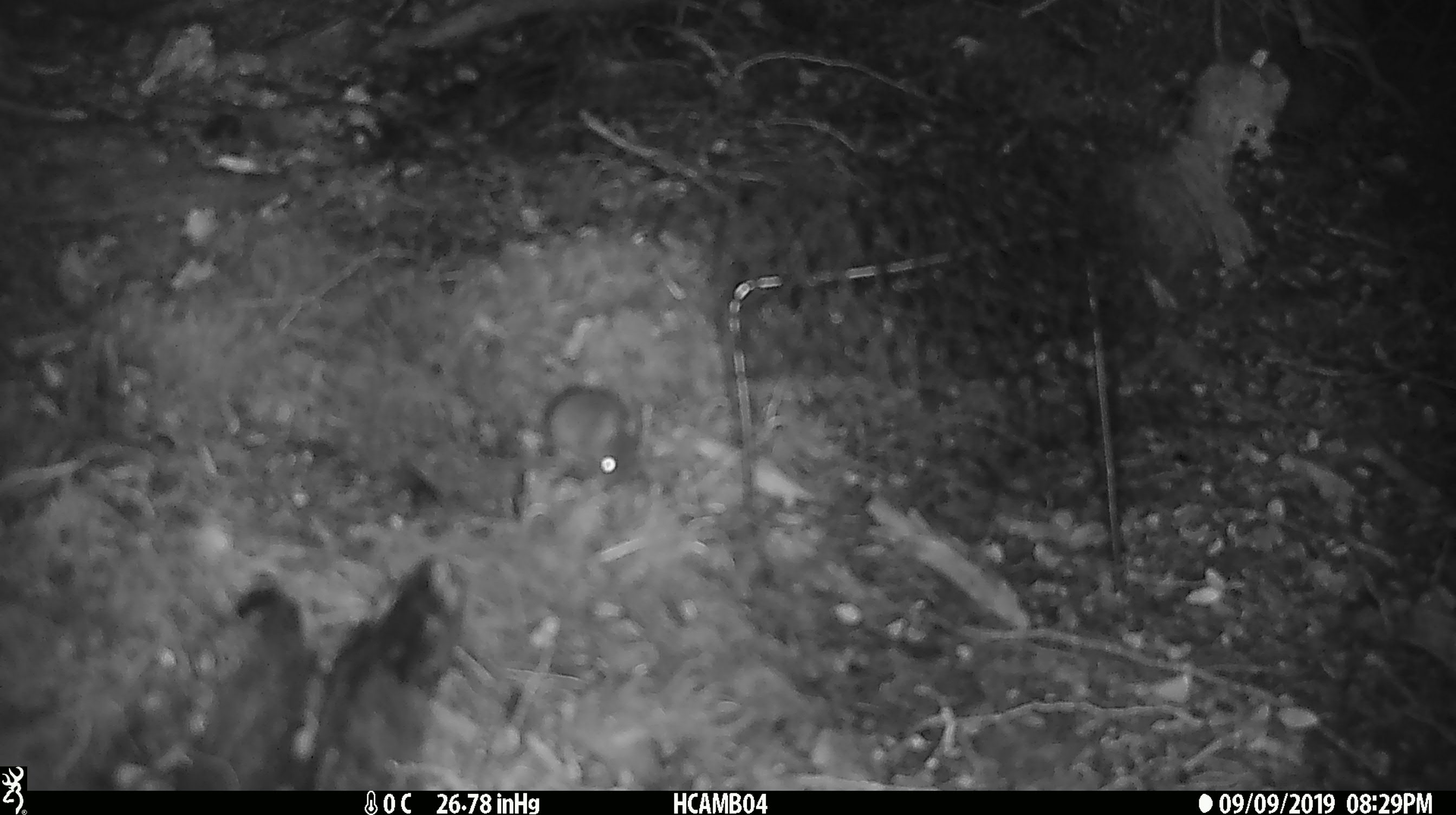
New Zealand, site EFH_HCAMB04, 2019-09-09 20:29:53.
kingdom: Animalia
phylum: Chordata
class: Mammalia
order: Rodentia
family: Muridae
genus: Mus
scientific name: Mus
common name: mouse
Mouse (Mus).